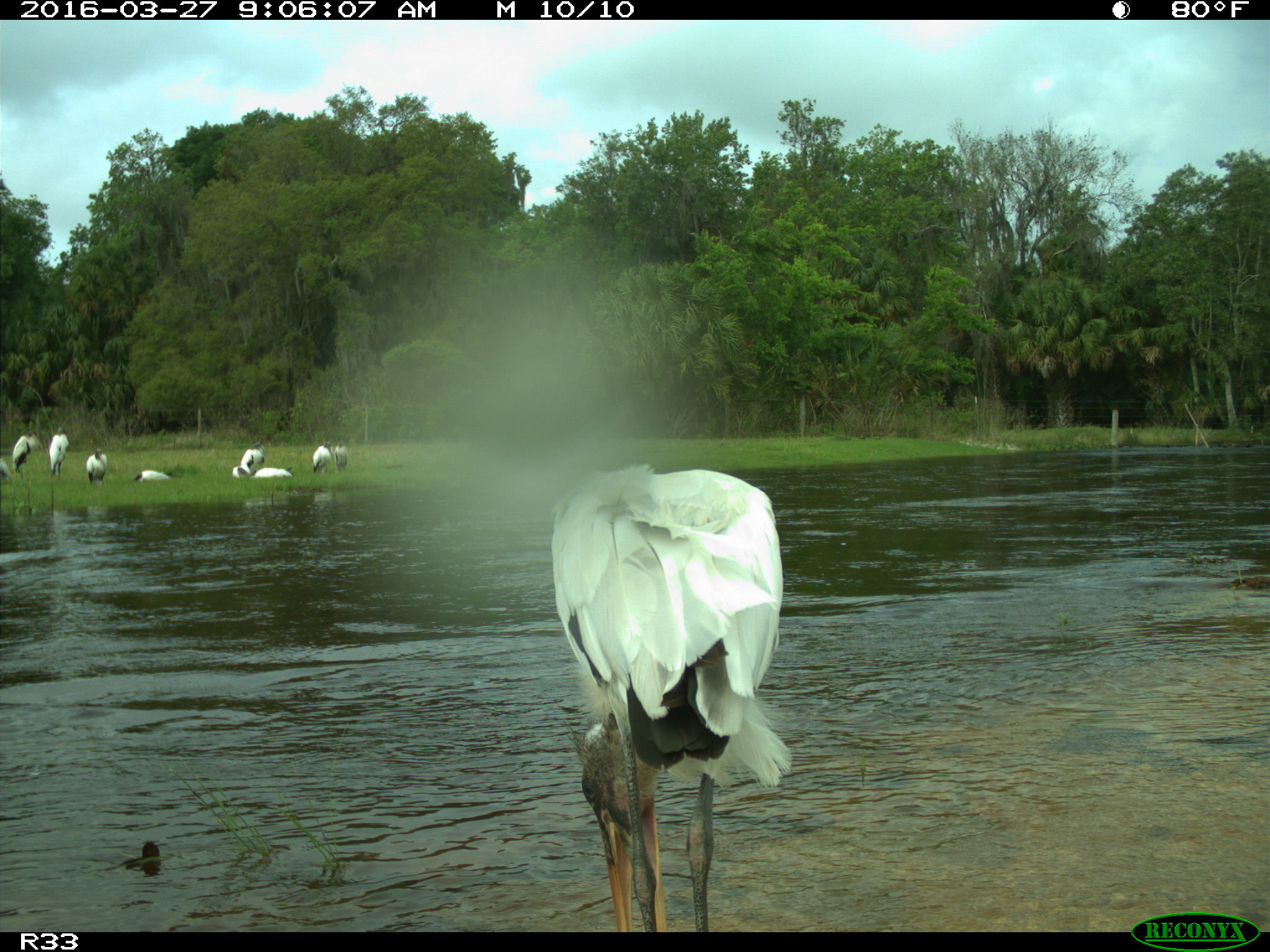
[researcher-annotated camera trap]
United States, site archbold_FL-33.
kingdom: Animalia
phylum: Chordata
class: Aves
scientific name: Aves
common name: birds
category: unidentified bird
Unidentified bird (birds) (Aves).